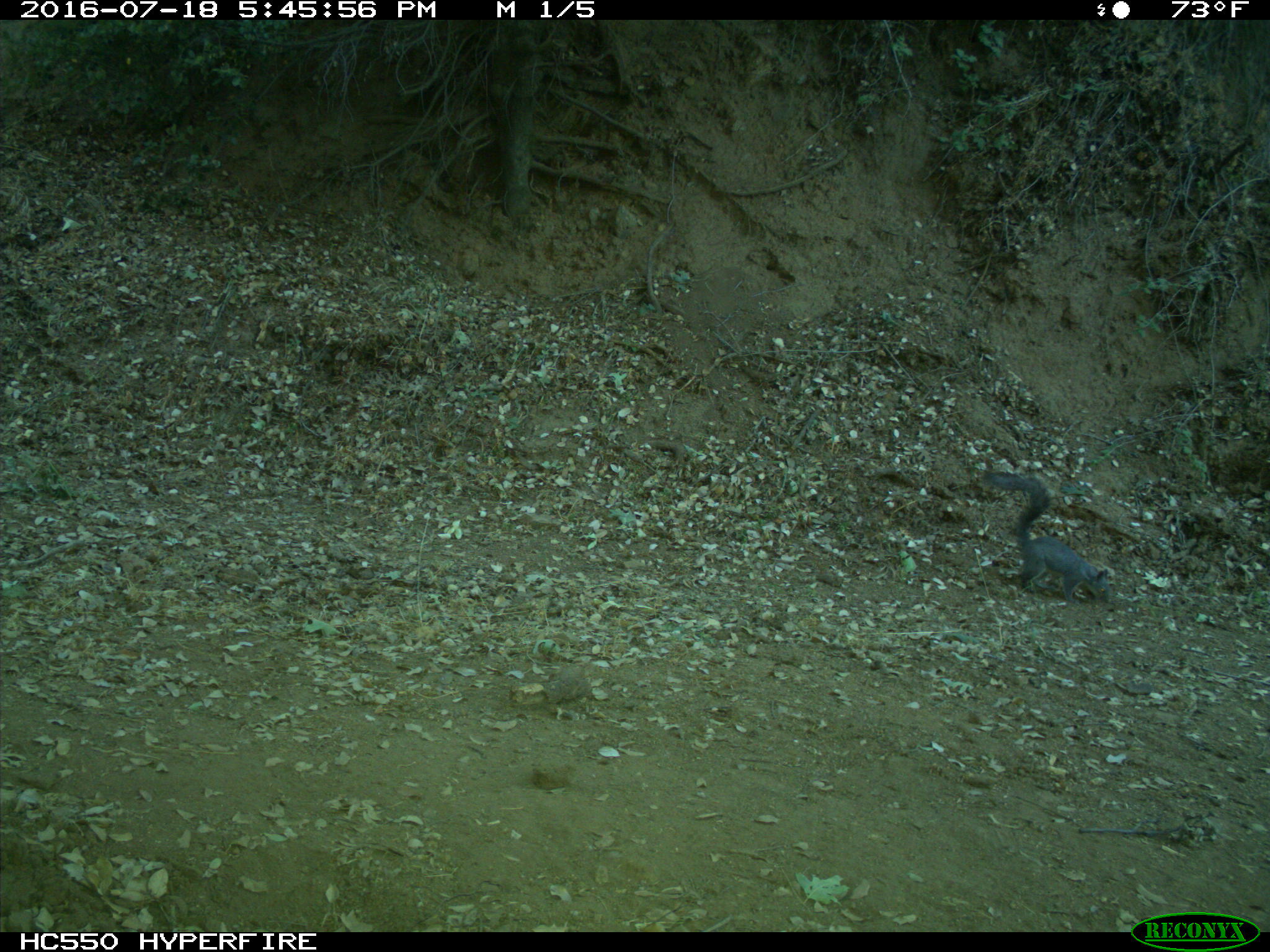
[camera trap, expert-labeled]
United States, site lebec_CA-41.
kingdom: Animalia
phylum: Chordata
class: Mammalia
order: Rodentia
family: Sciuridae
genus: Sciurus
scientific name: Sciurus carolinensis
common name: eastern gray squirrel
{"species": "Sciurus carolinensis (eastern gray squirrel)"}